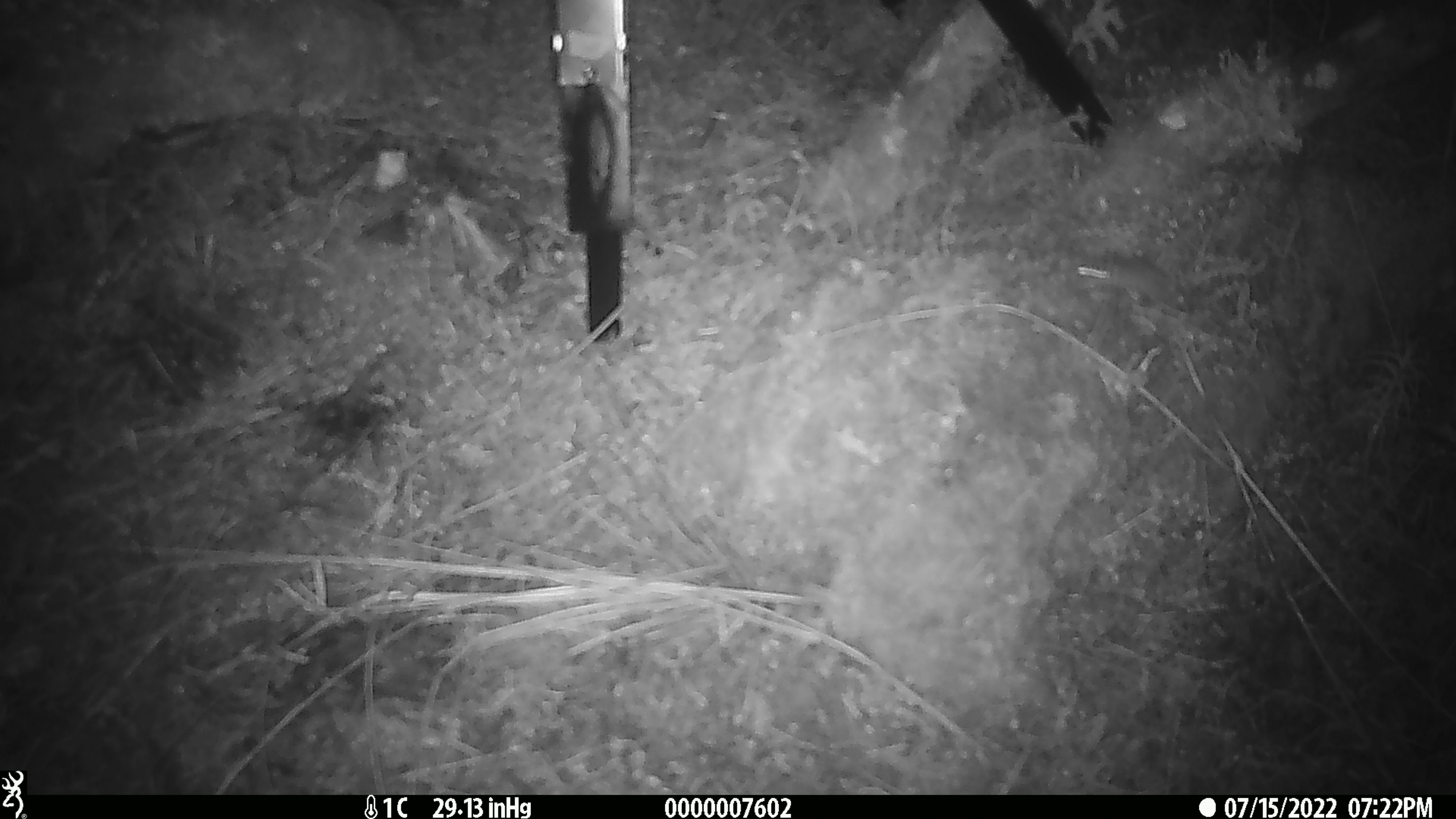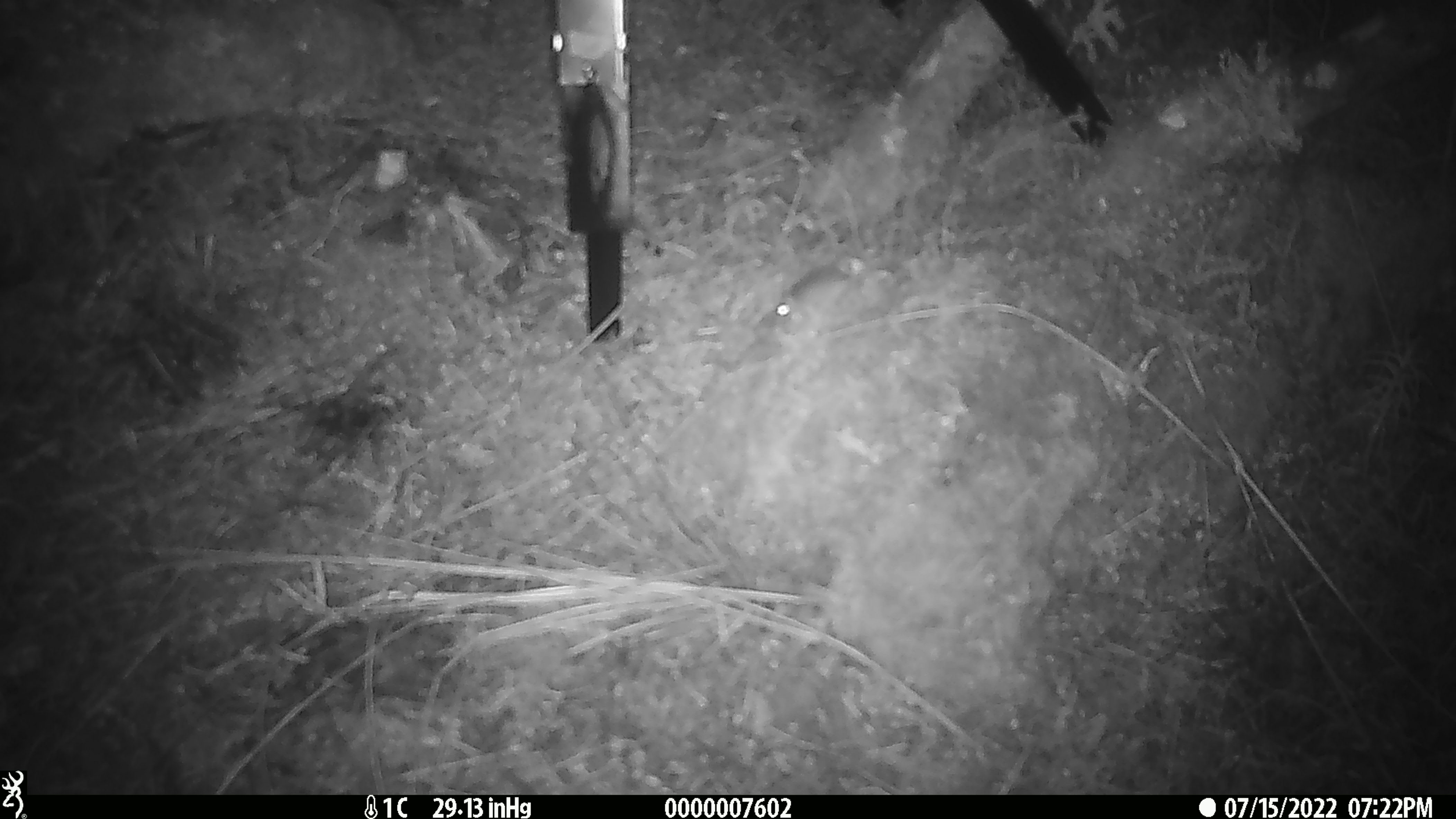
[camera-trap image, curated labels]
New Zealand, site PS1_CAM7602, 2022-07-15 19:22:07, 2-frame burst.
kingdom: Animalia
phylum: Chordata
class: Mammalia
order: Rodentia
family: Muridae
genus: Mus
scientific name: Mus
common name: mouse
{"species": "mouse (Mus)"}